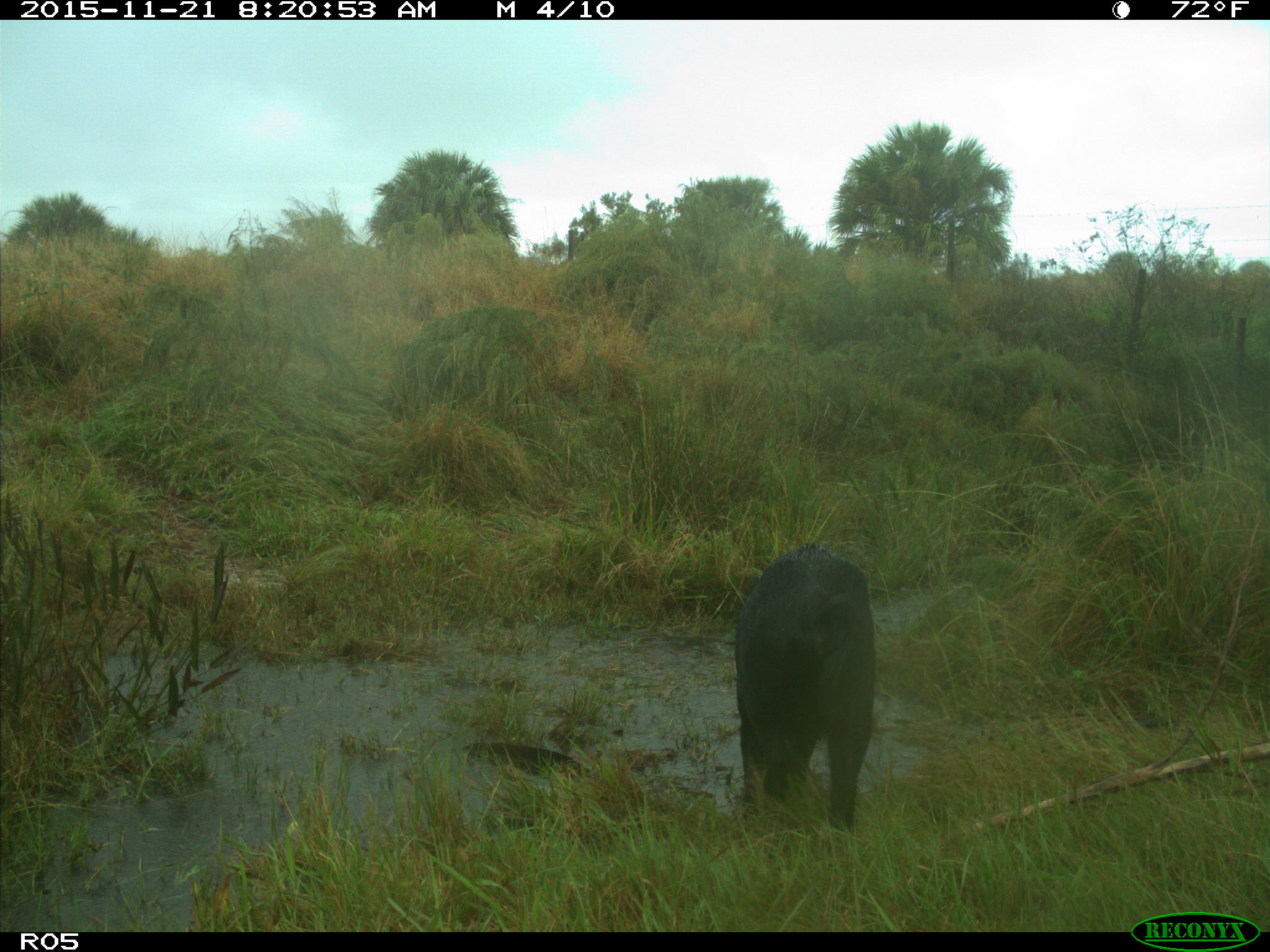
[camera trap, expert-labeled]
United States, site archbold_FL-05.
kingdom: Animalia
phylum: Chordata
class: Mammalia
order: Artiodactyla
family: Suidae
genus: Sus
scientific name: Sus scrofa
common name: wild boar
Sus scrofa (wild boar).